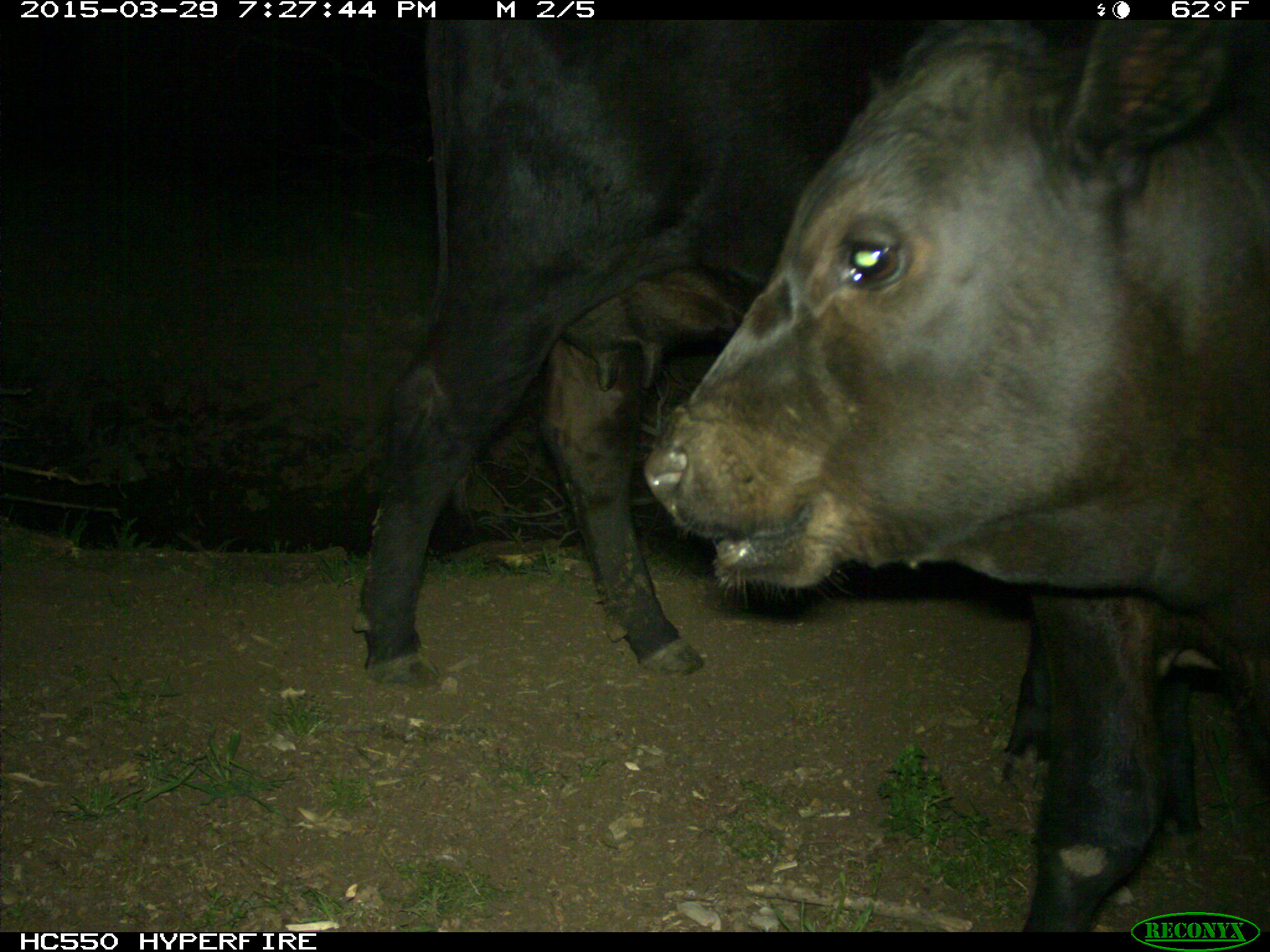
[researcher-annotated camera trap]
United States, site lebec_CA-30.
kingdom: Animalia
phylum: Chordata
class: Mammalia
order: Artiodactyla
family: Bovidae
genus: Bos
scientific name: Bos taurus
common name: domestic cow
Bos taurus (domestic cow).